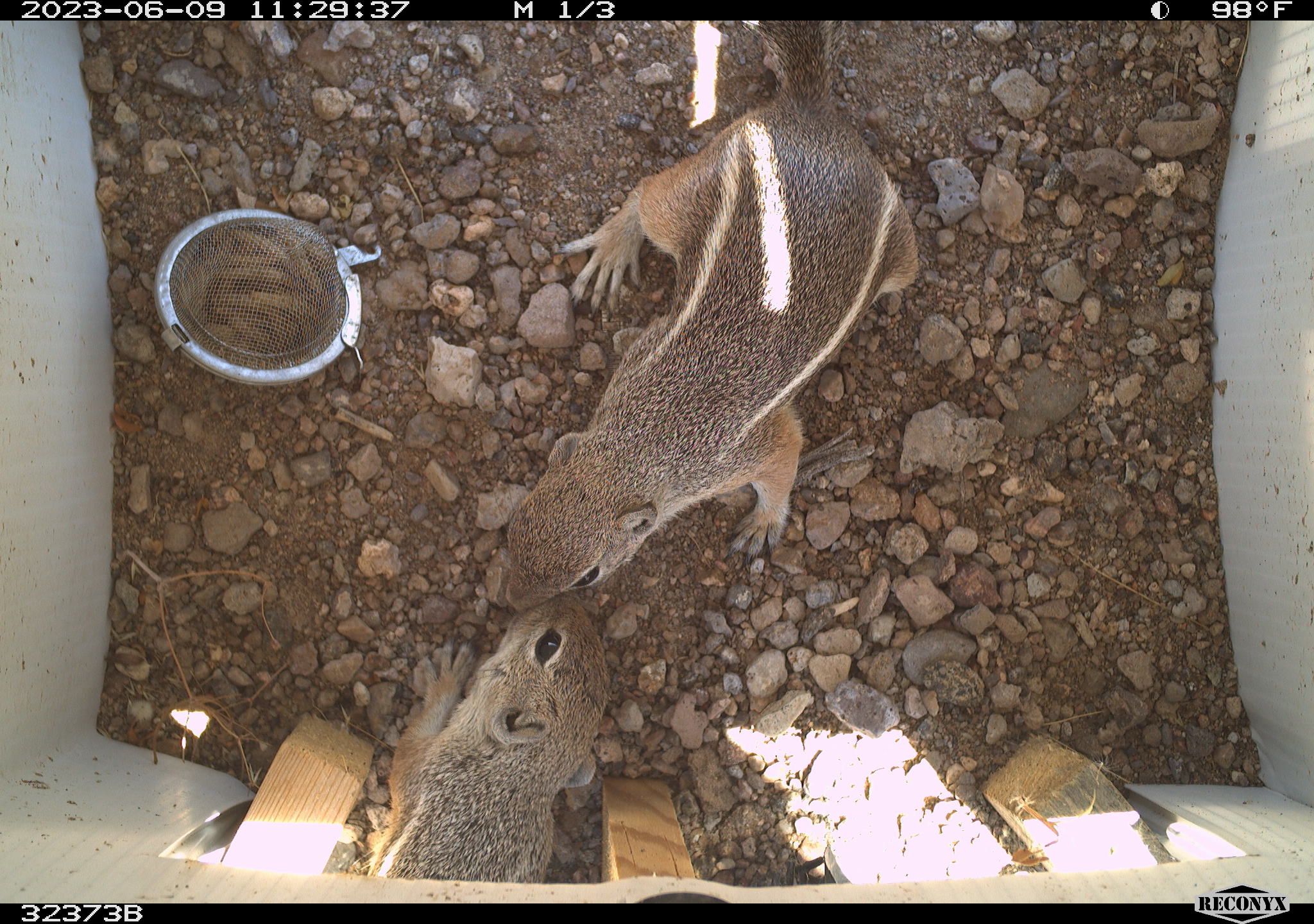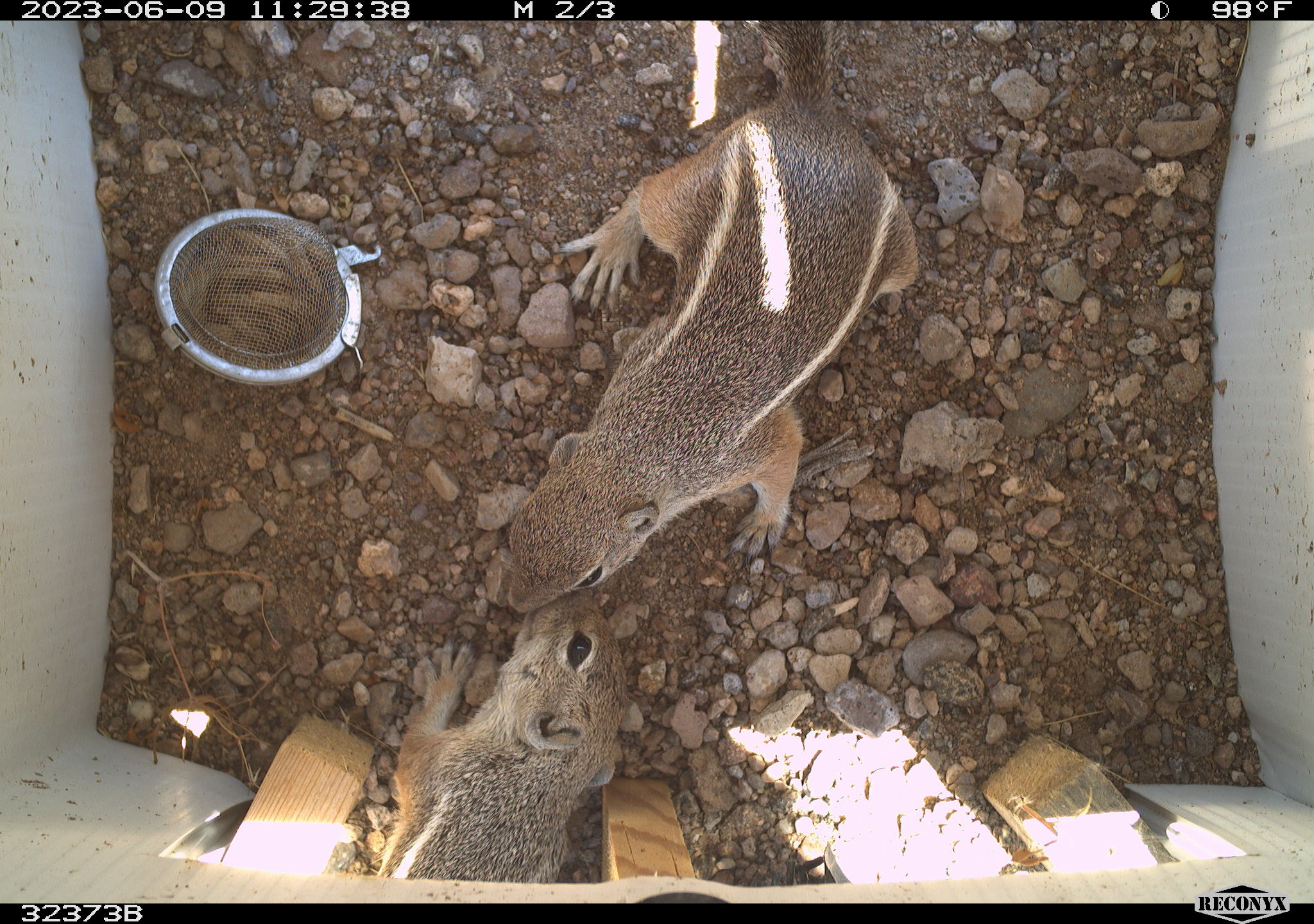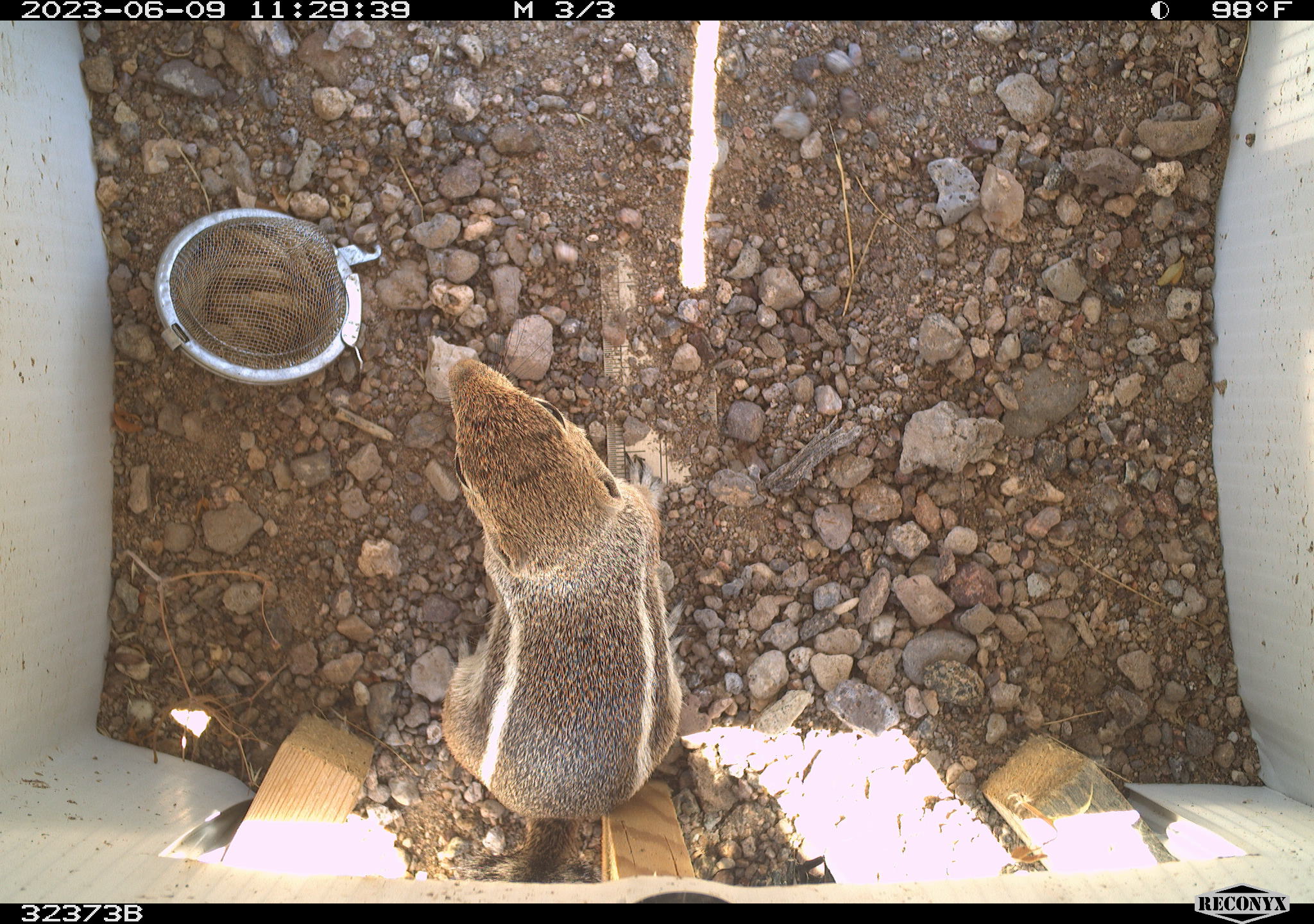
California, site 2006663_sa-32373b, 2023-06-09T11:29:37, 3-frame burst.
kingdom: Animalia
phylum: Chordata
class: Mammalia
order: Rodentia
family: Sciuridae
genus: Ammospermophilus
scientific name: Ammospermophilus leucurus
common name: white-tailed antelope squirrel